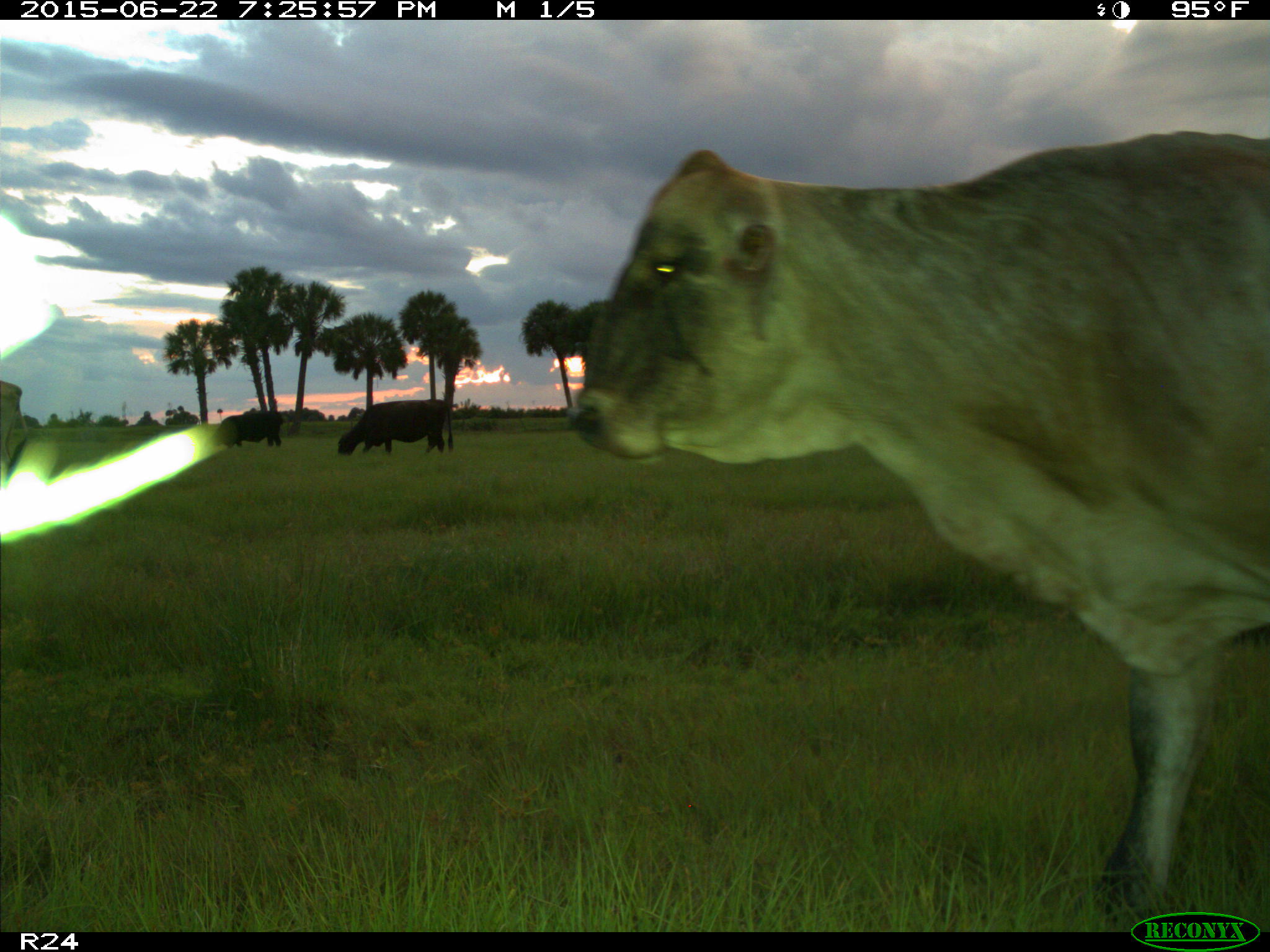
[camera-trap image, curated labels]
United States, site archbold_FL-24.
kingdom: Animalia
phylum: Chordata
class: Mammalia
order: Artiodactyla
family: Bovidae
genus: Bos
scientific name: Bos taurus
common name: domestic cow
Bos taurus (domestic cow).